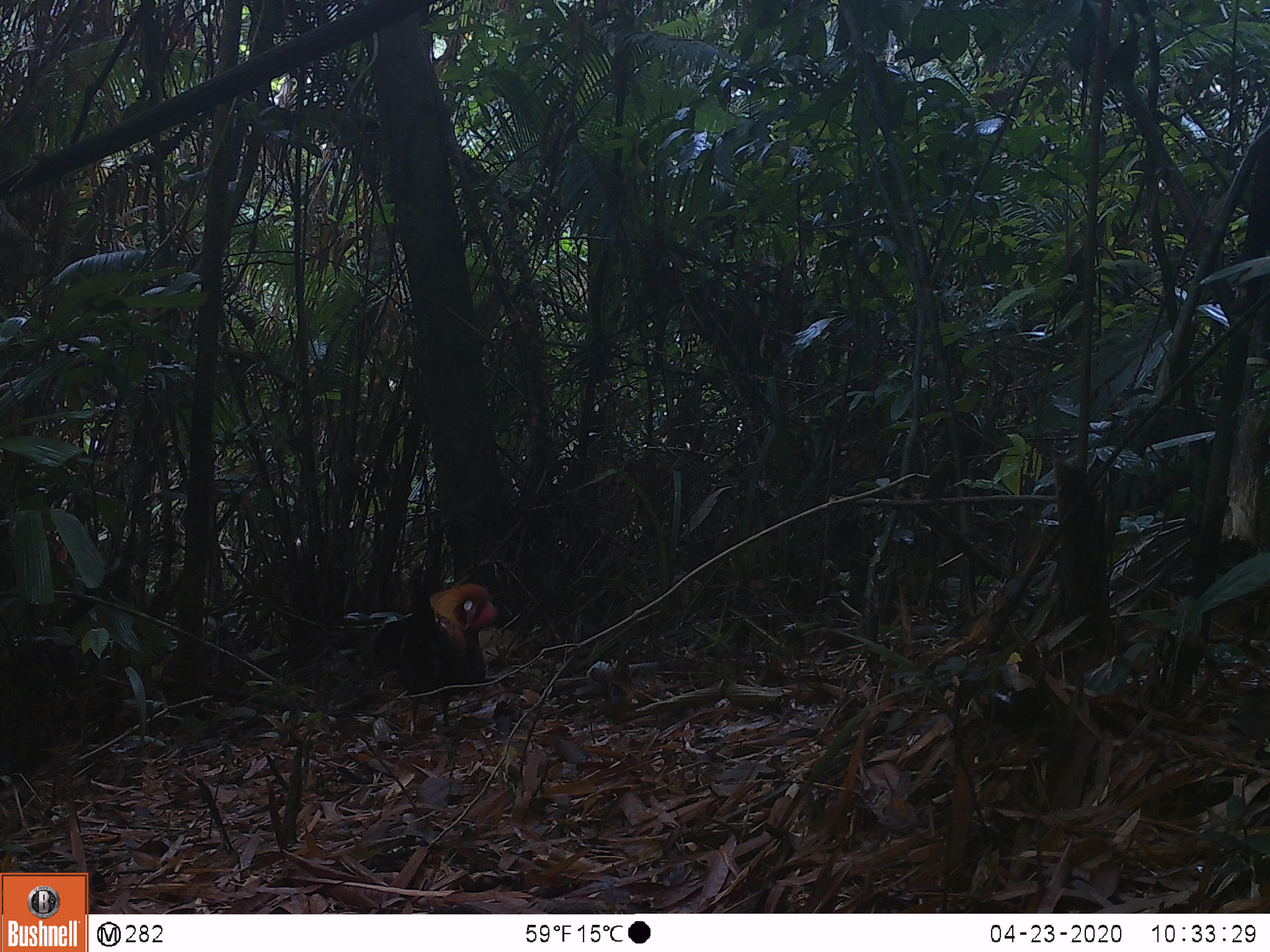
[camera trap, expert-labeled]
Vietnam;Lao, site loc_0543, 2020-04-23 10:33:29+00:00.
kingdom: Animalia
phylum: Chordata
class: Aves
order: Galliformes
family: Phasianidae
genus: Gallus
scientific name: Gallus gallus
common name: red junglefowl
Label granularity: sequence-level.